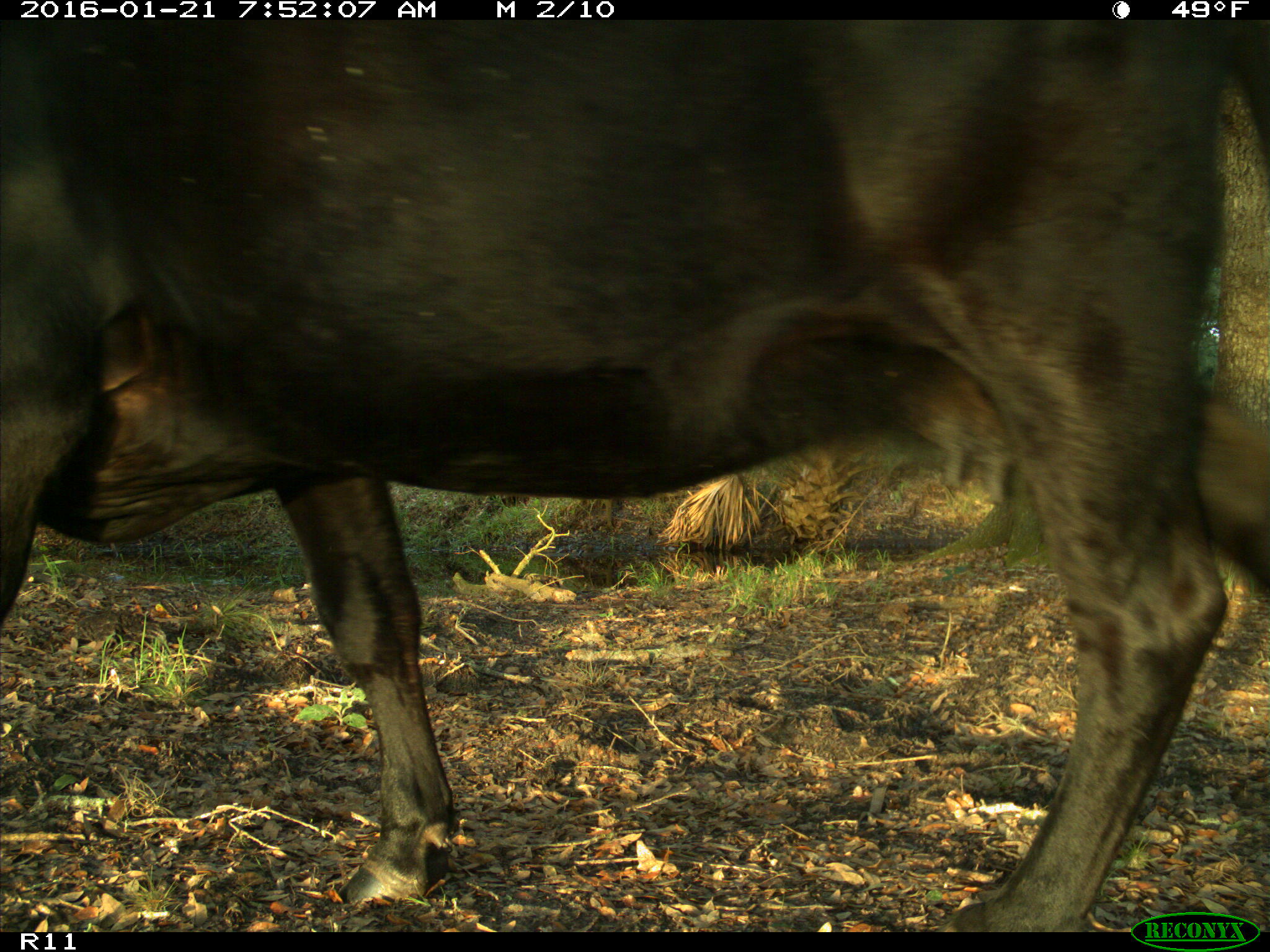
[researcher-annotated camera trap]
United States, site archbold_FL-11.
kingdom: Animalia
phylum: Chordata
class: Mammalia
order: Artiodactyla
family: Bovidae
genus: Bos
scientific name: Bos taurus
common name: domestic cow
Bos taurus (domestic cow).